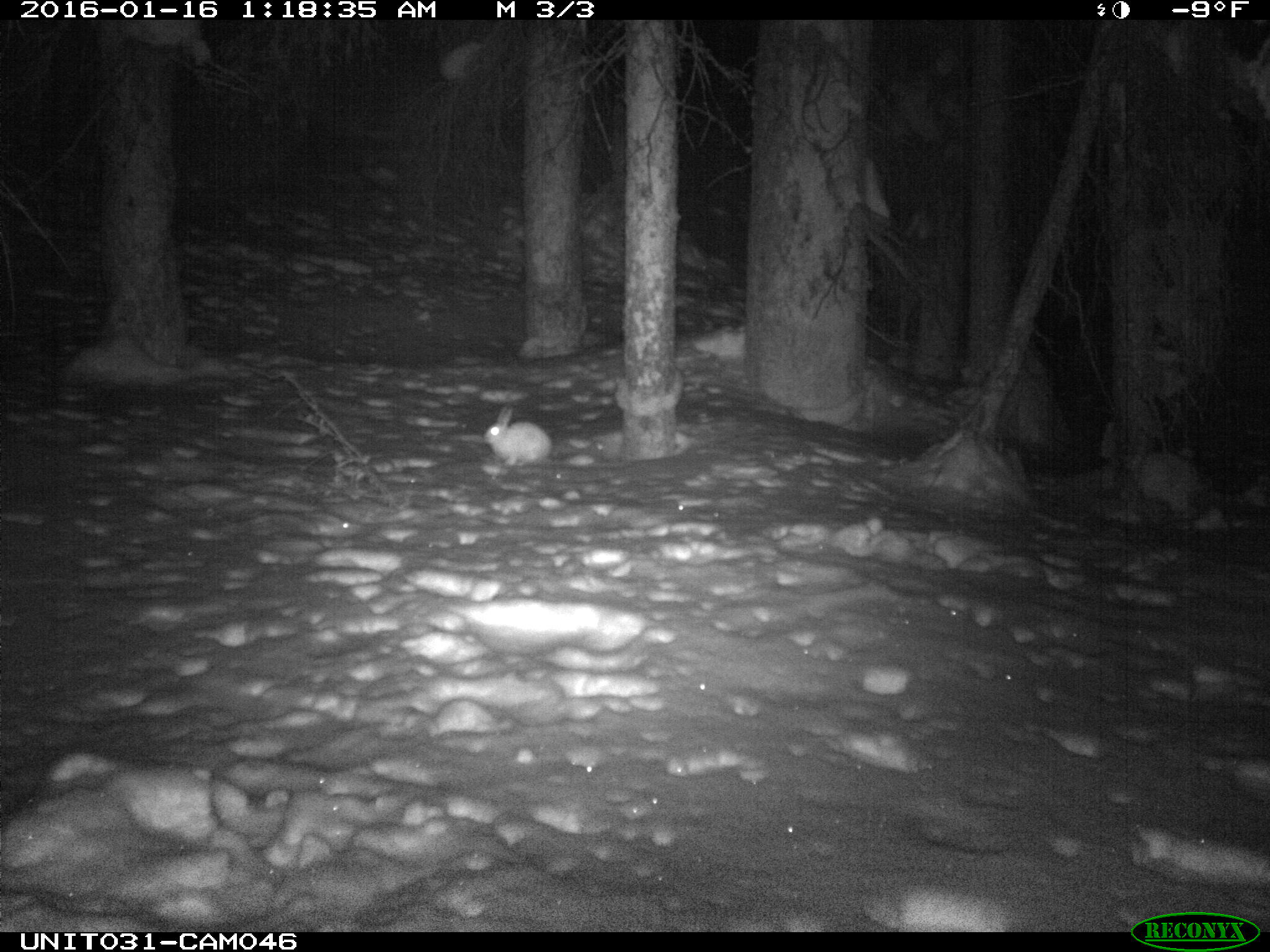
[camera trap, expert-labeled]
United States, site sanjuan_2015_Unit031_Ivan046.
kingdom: Animalia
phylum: Chordata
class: Mammalia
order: Lagomorpha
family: Leporidae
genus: Lepus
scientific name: Lepus americanus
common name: snowshoe hare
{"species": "Lepus americanus (snowshoe hare)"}